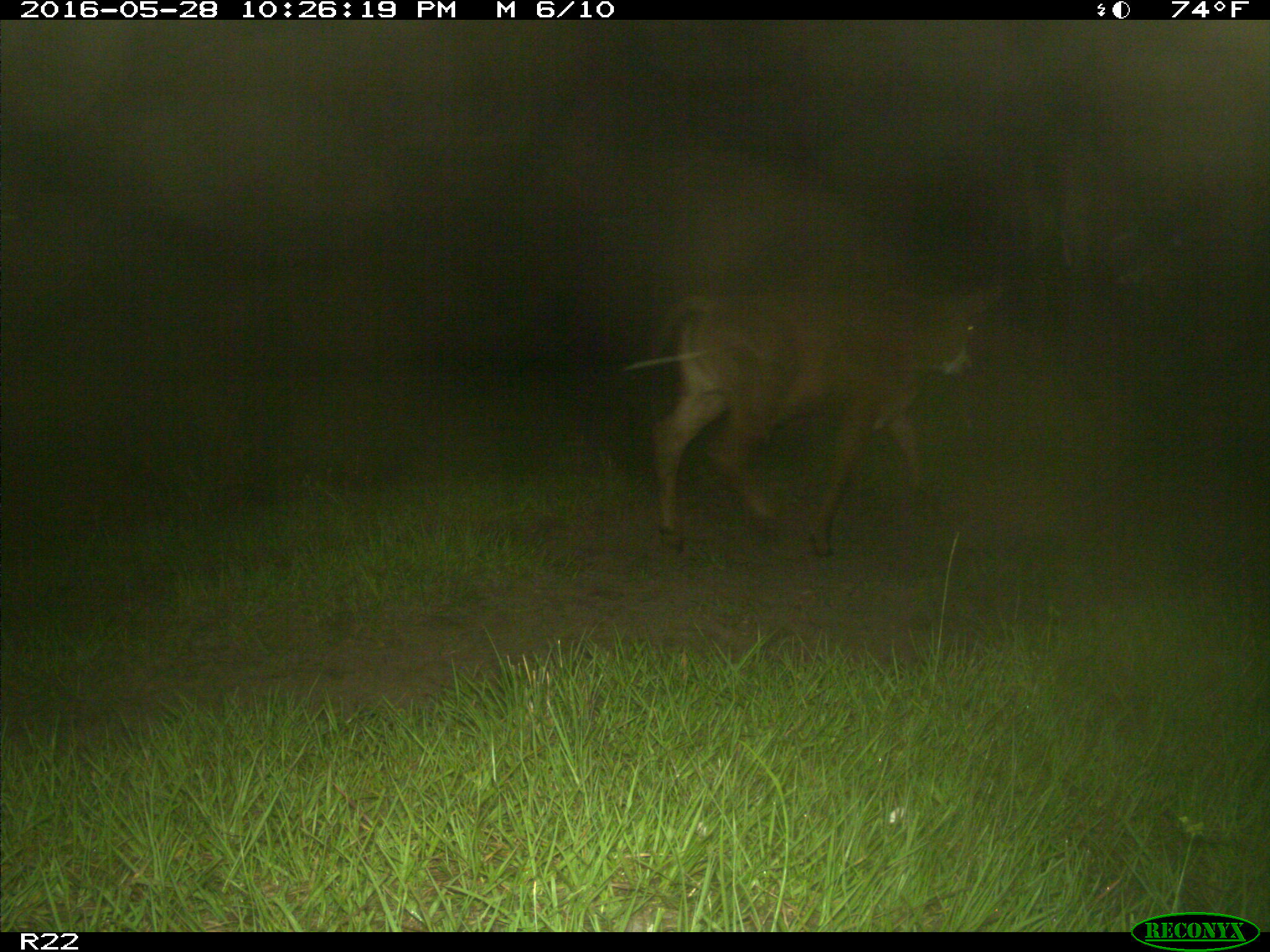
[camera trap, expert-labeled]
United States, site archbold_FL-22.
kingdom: Animalia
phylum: Chordata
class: Mammalia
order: Artiodactyla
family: Bovidae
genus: Bos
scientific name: Bos taurus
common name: domestic cow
Bos taurus (domestic cow).